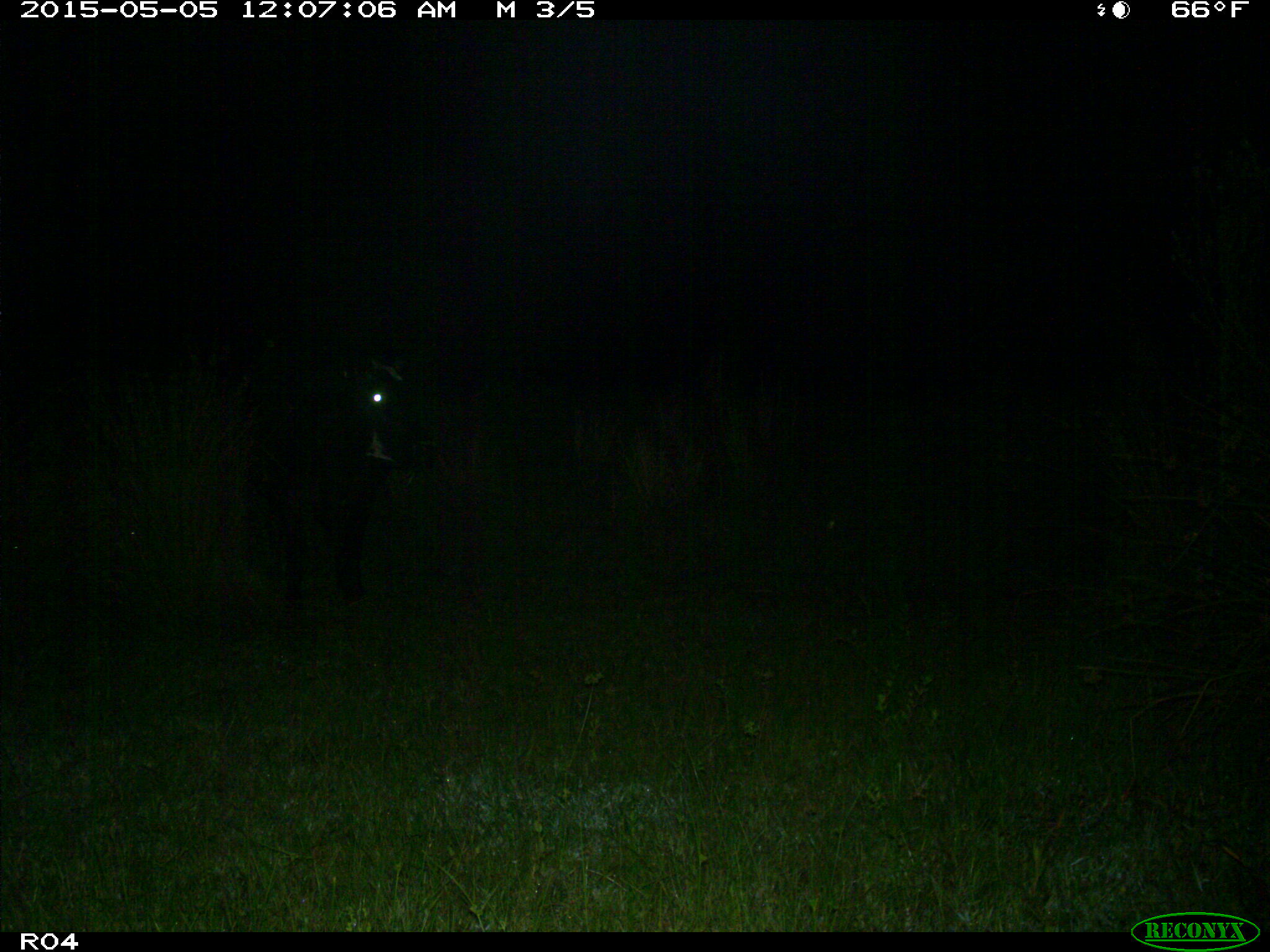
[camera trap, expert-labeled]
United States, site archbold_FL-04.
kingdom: Animalia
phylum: Chordata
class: Mammalia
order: Artiodactyla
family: Bovidae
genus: Bos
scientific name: Bos taurus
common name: domestic cow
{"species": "Bos taurus (domestic cow)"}